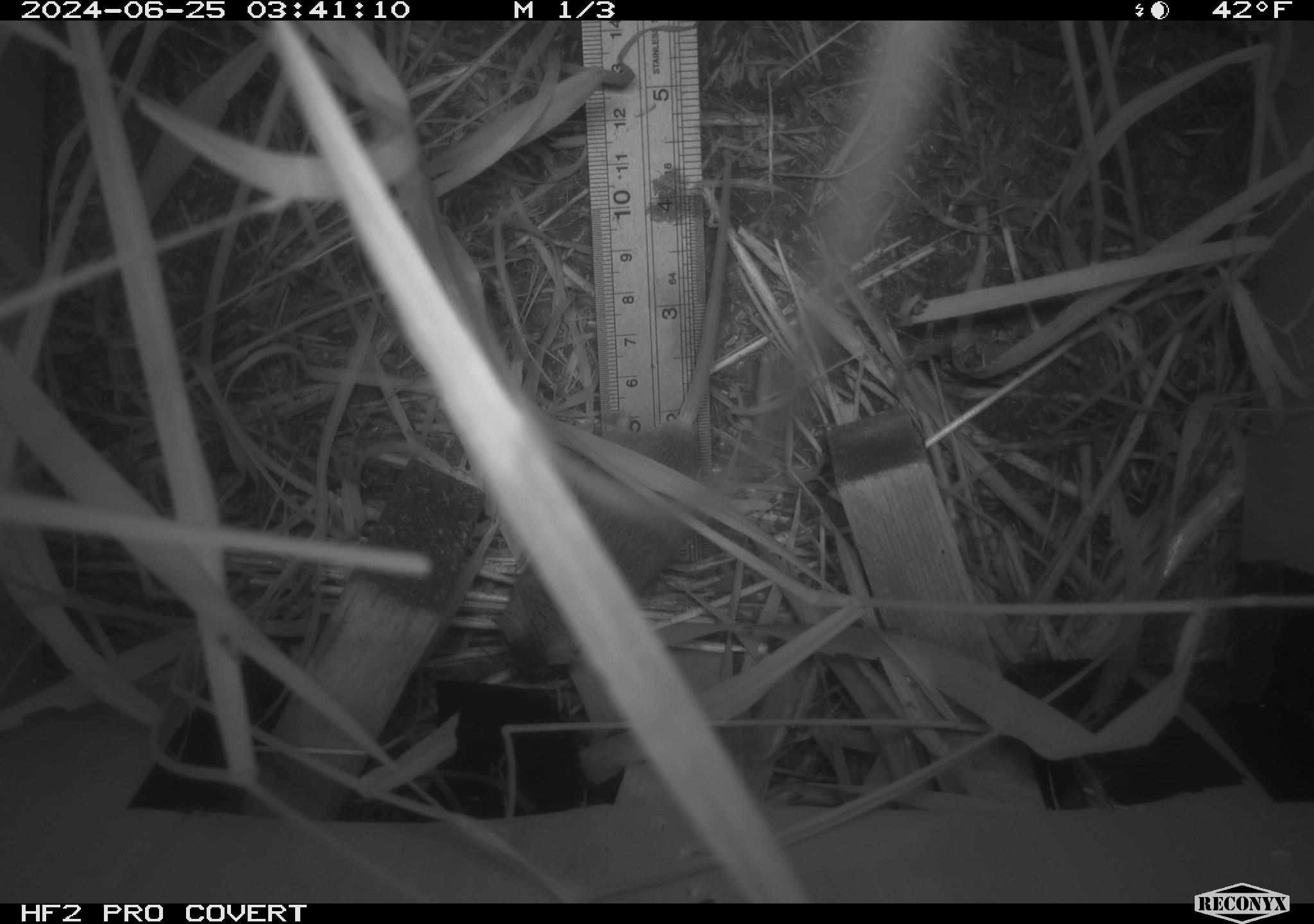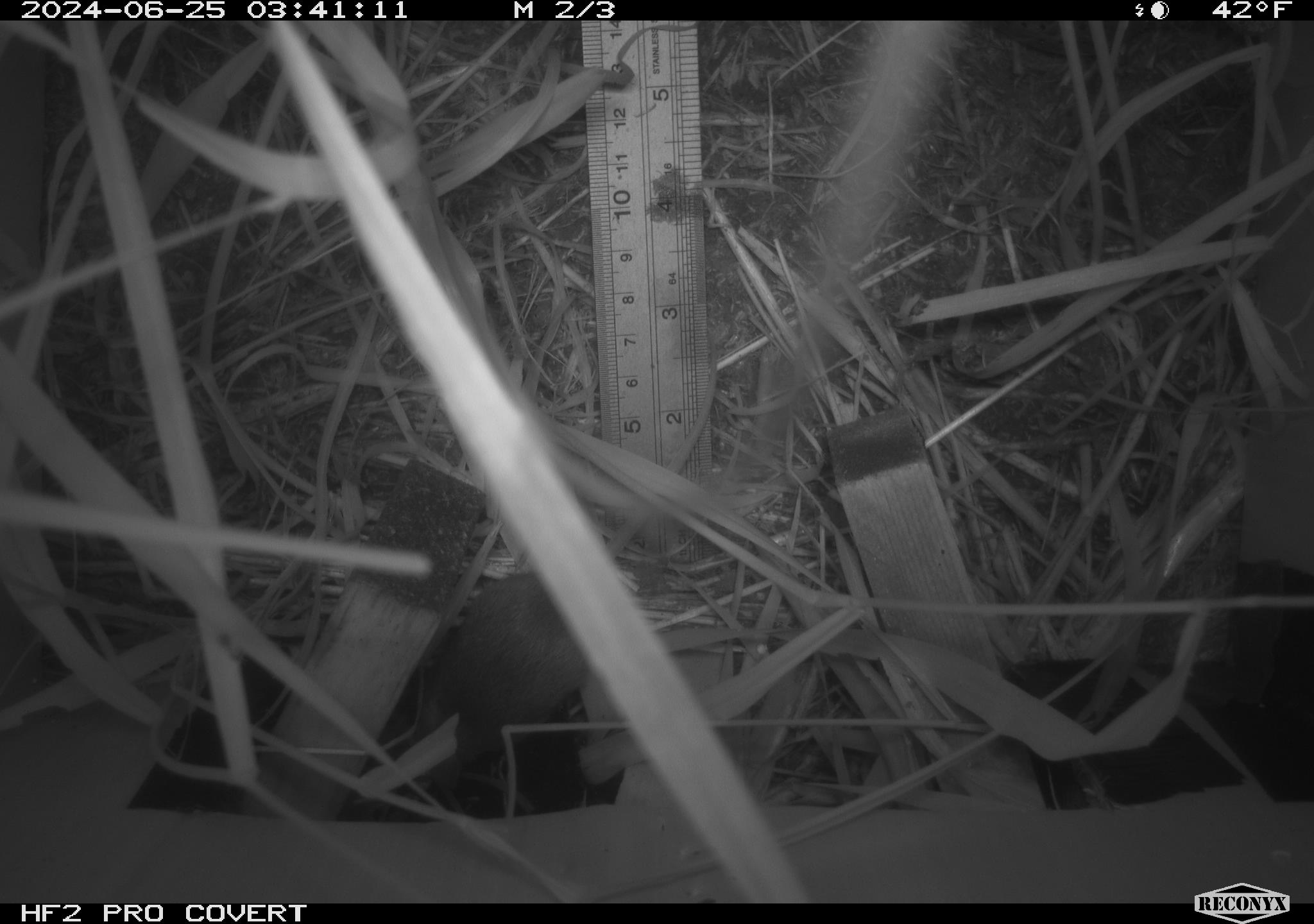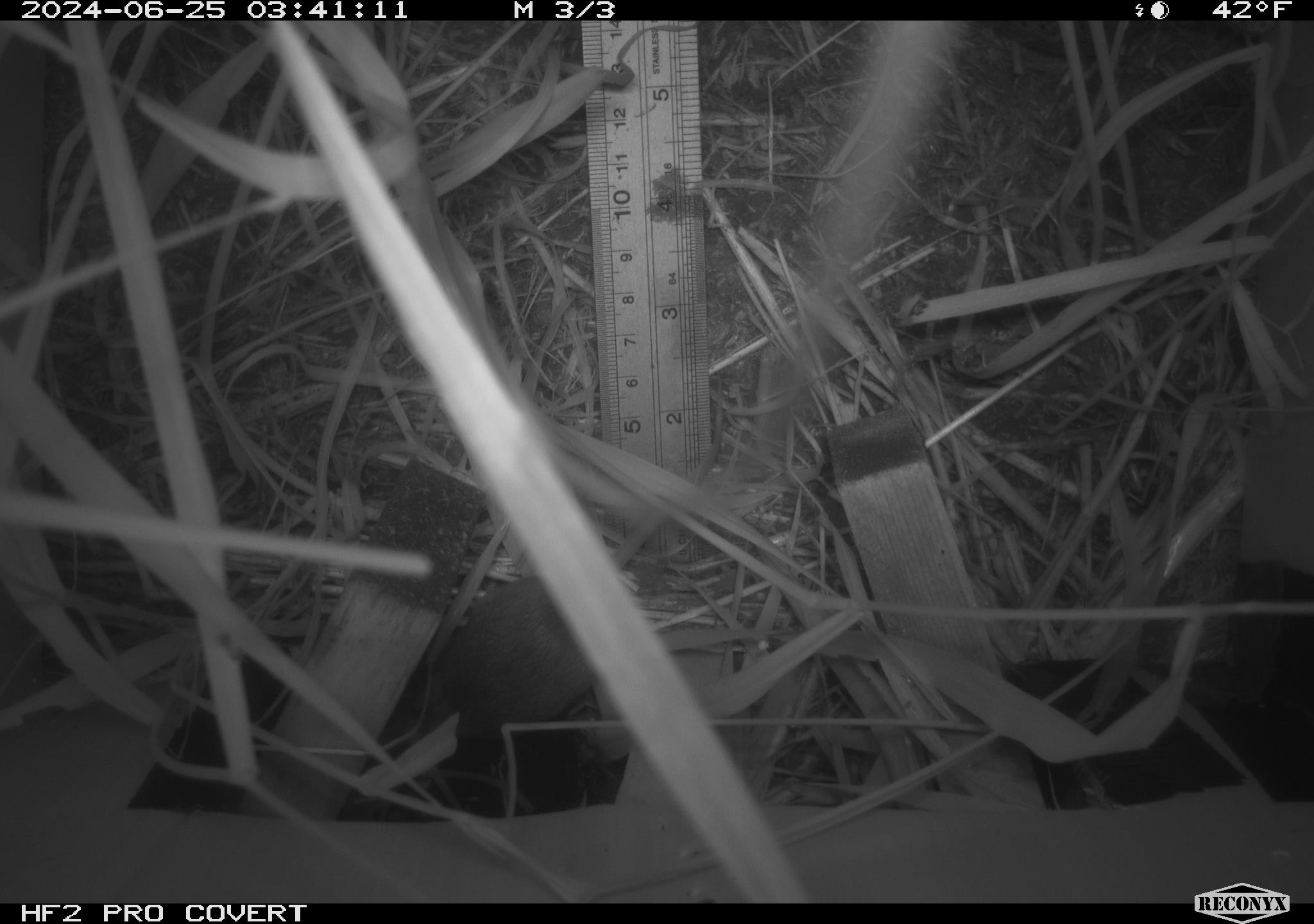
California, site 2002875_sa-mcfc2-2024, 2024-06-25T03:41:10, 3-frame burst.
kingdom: Animalia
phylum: Chordata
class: Mammalia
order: Rodentia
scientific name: Rodentia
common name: rodent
Rodent (Rodentia).